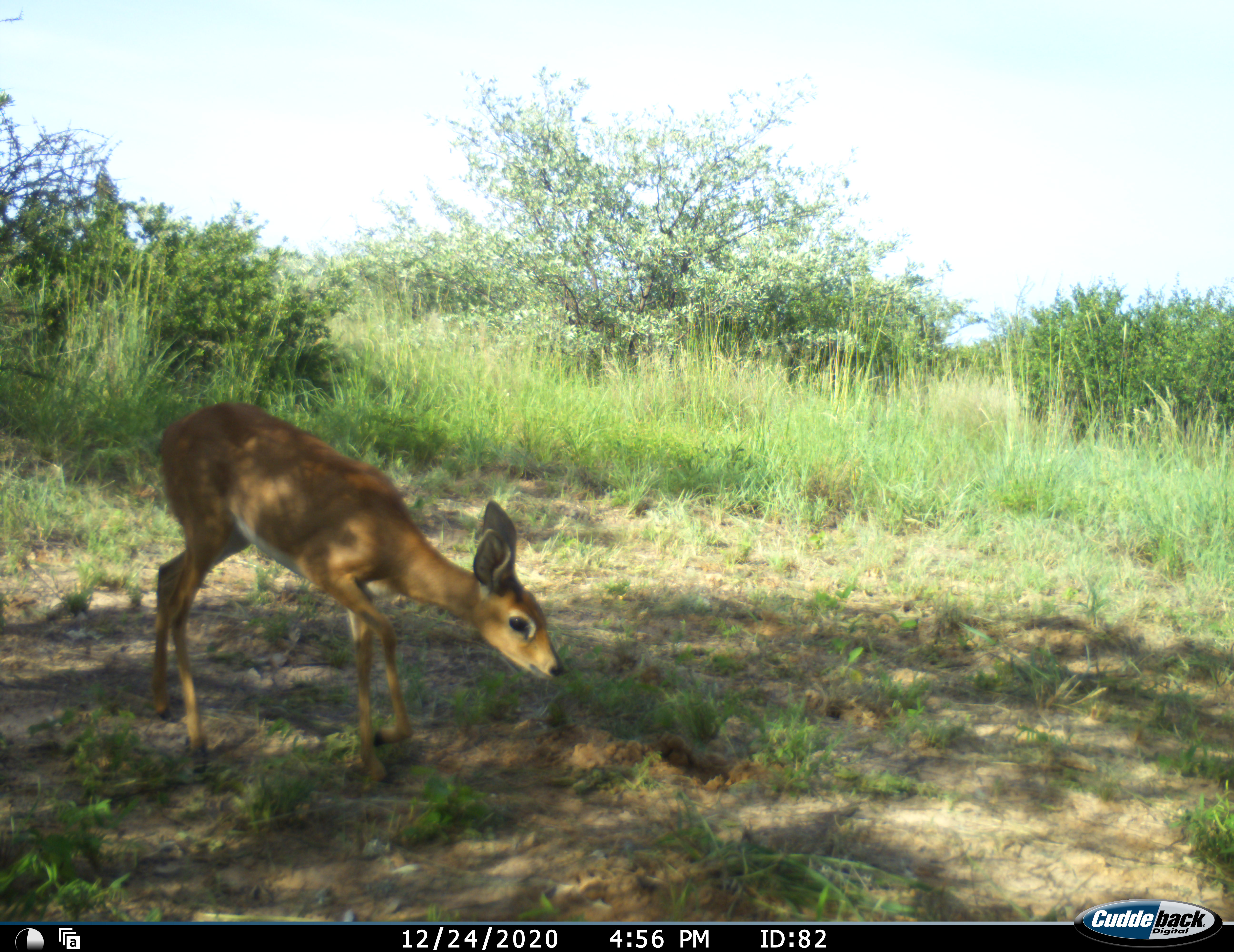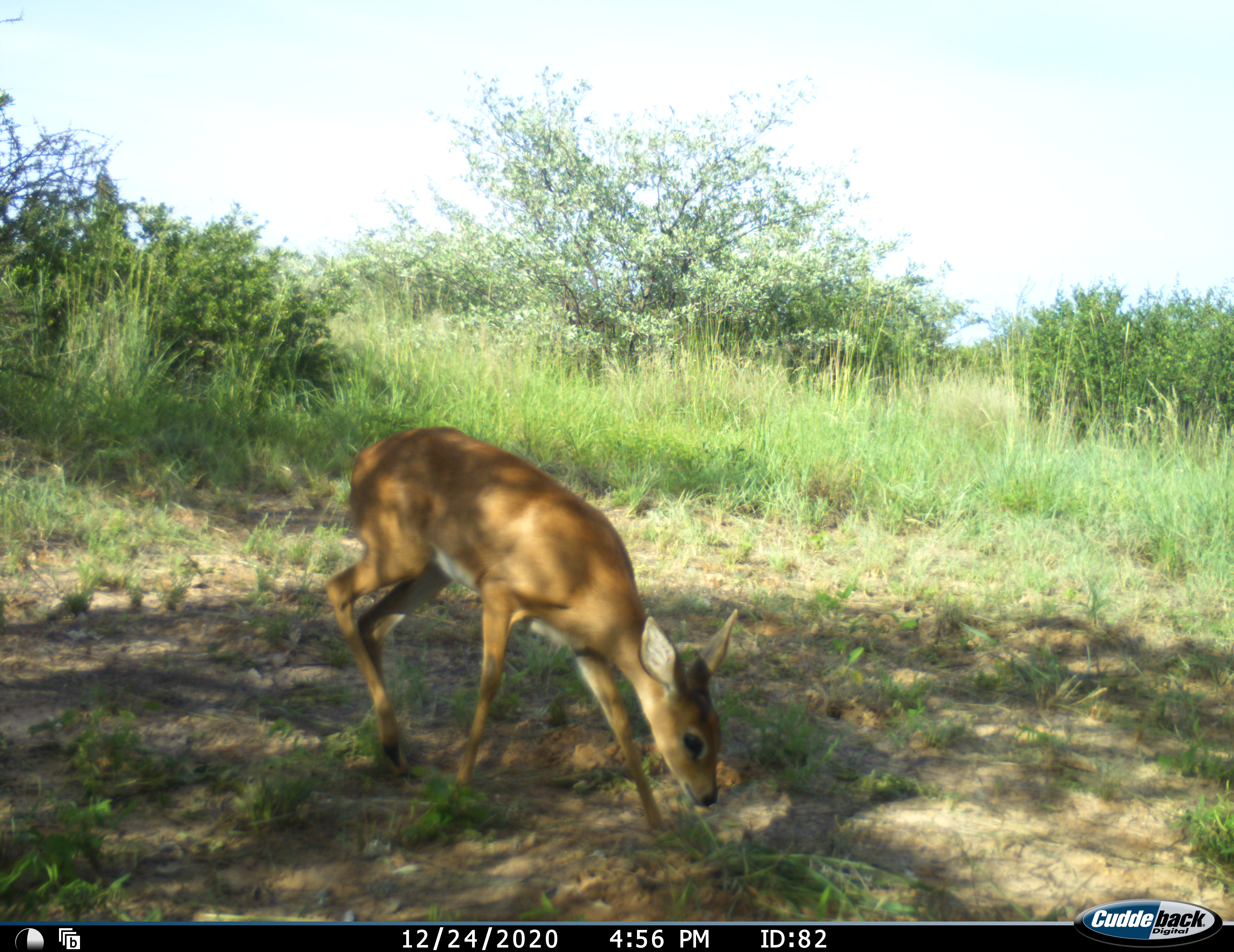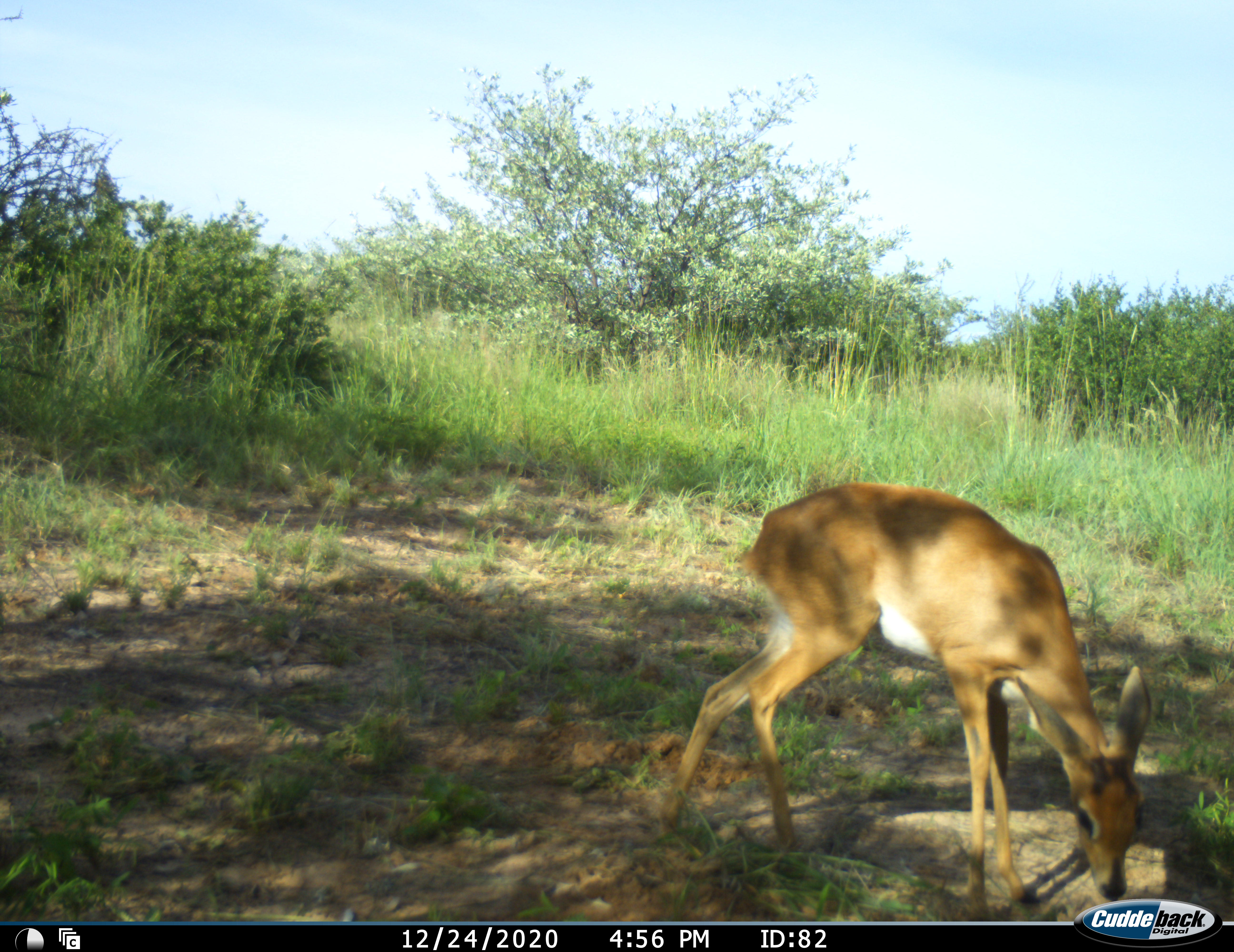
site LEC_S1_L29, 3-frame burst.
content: unidentified animal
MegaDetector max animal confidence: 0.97